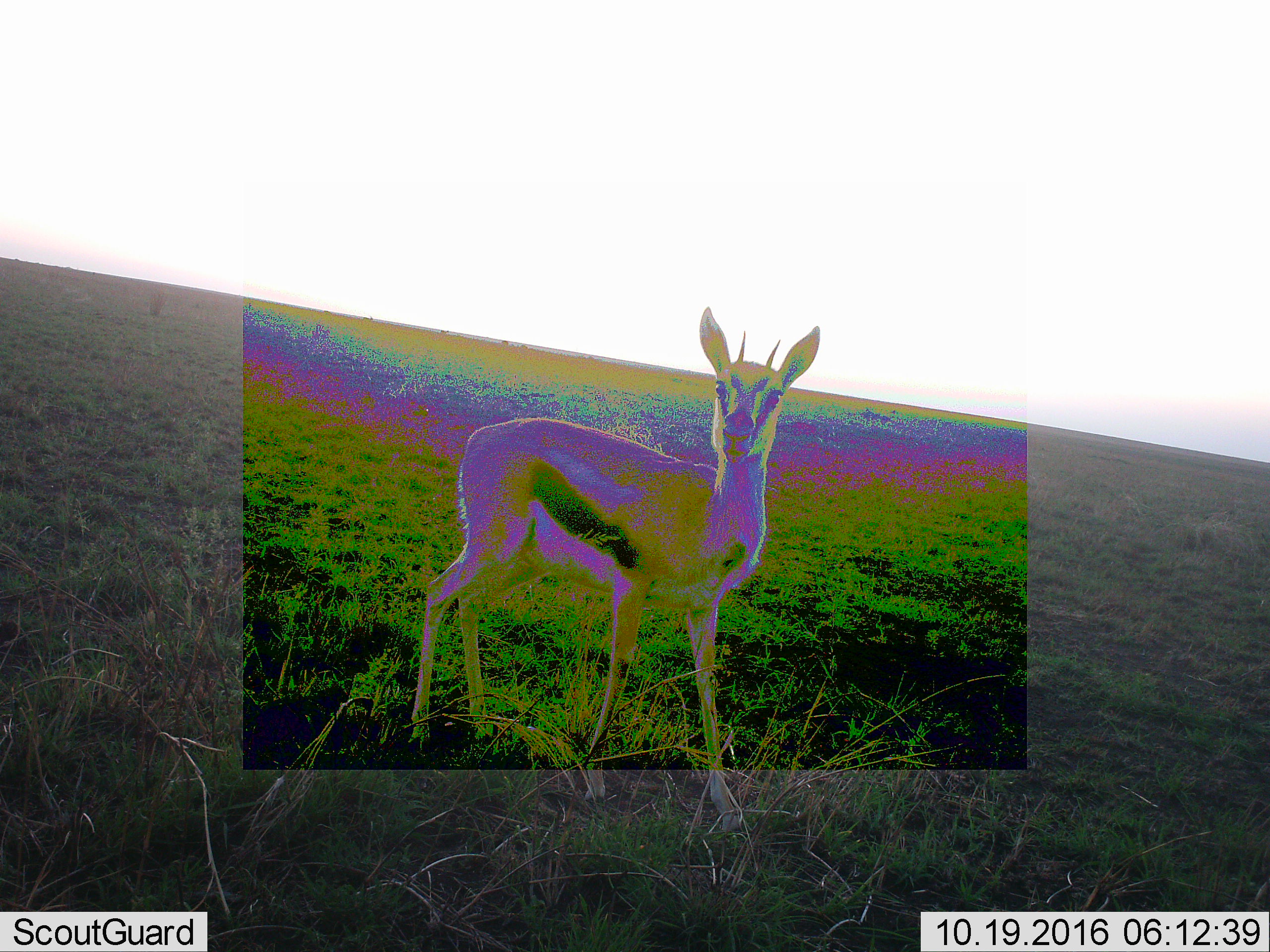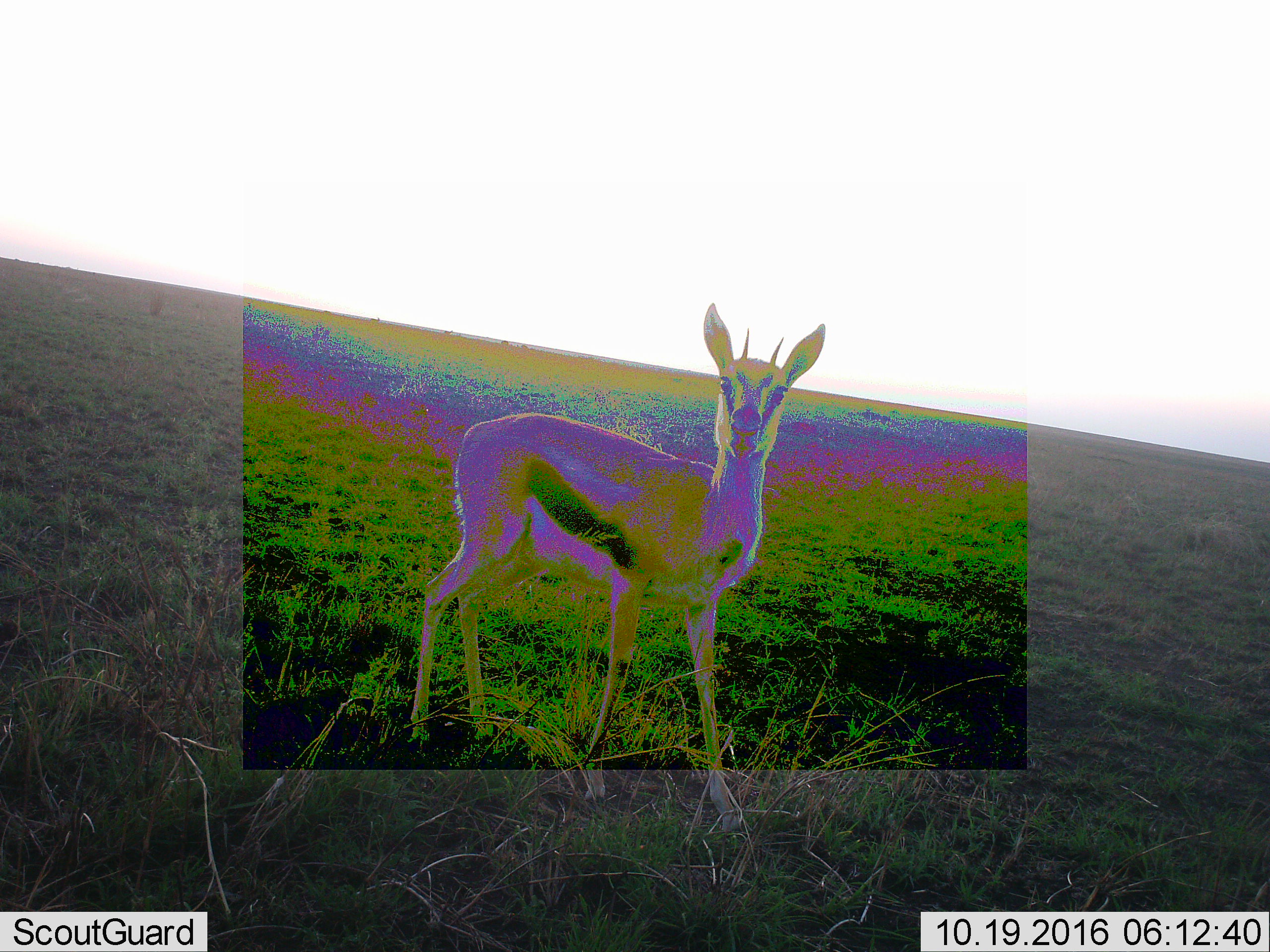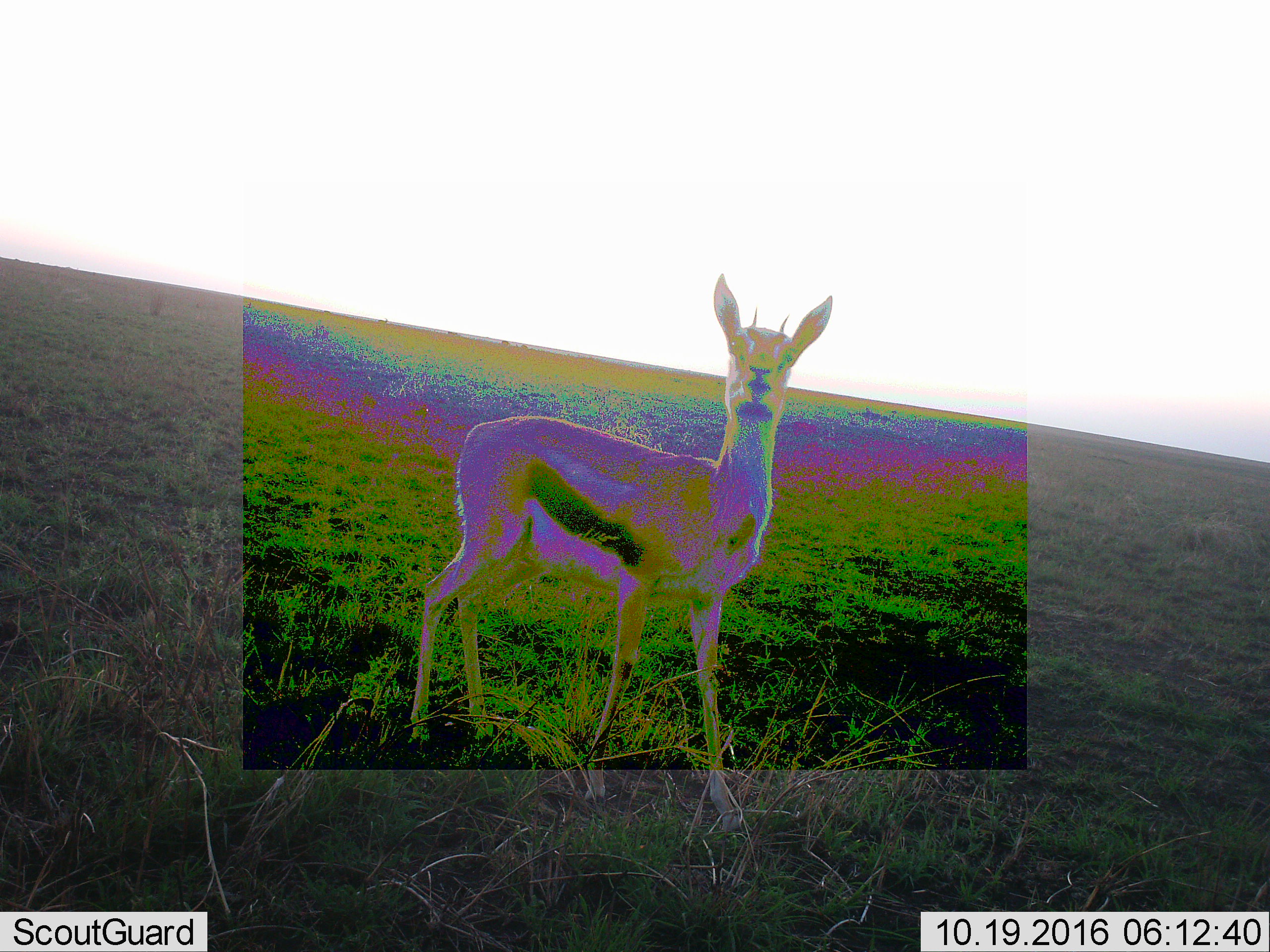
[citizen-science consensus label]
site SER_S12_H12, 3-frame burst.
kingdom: Animalia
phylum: Chordata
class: Mammalia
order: Artiodactyla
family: Bovidae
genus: Eudorcas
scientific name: Eudorcas thomsonii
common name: thomson's gazelle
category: gazellethomsons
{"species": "gazellethomsons (thomson's gazelle) (Eudorcas thomsonii)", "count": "1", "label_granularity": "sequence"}